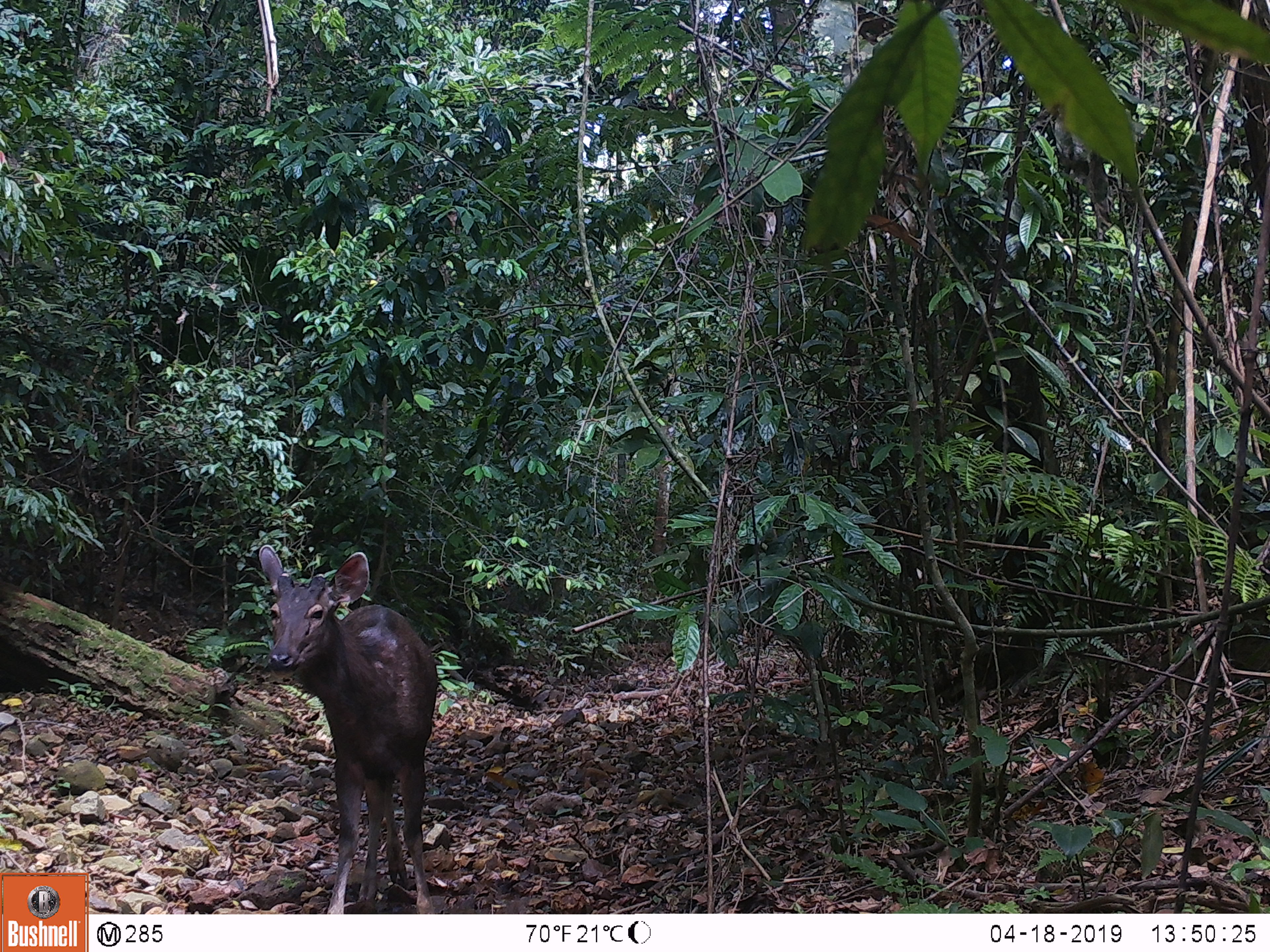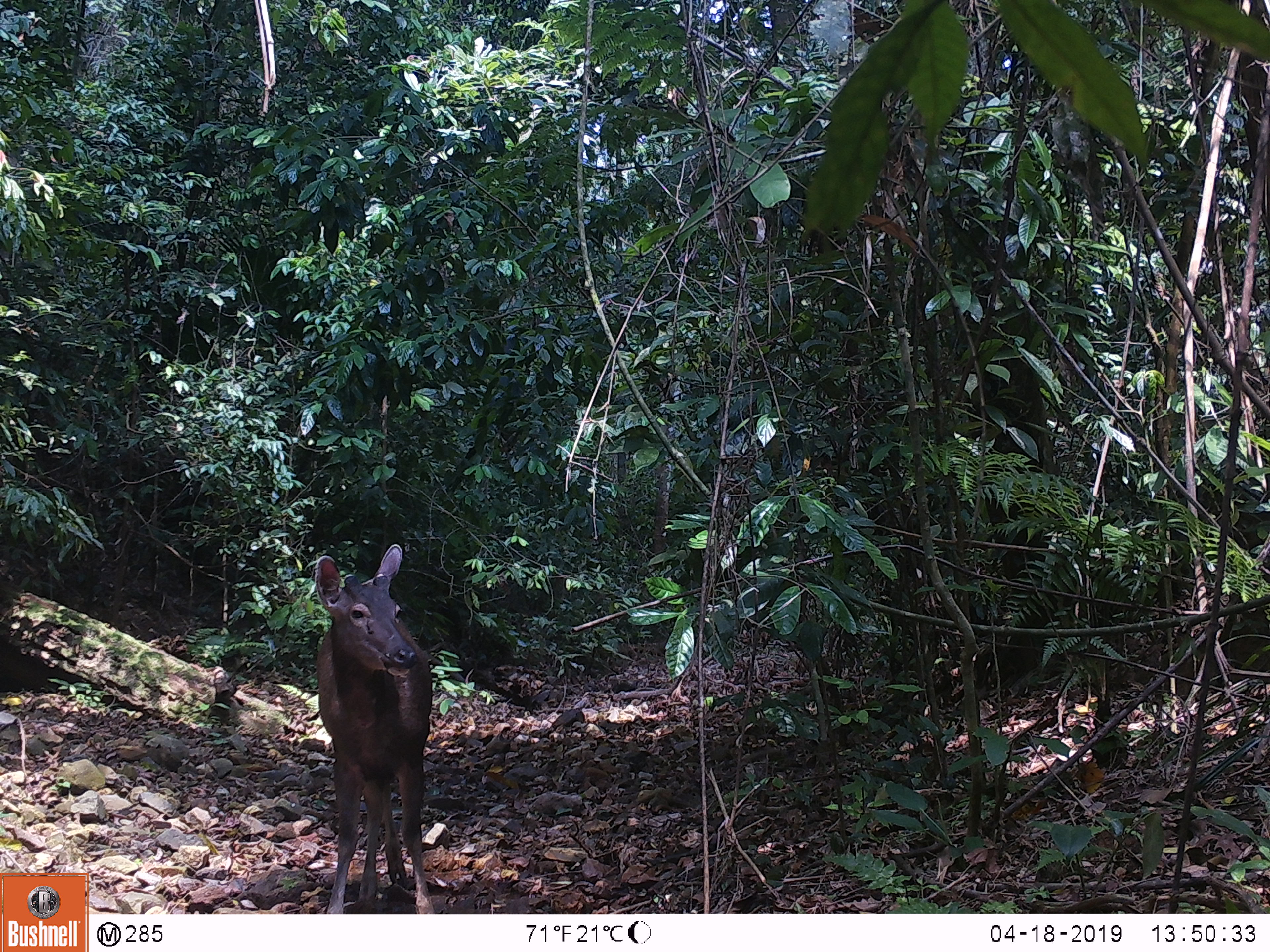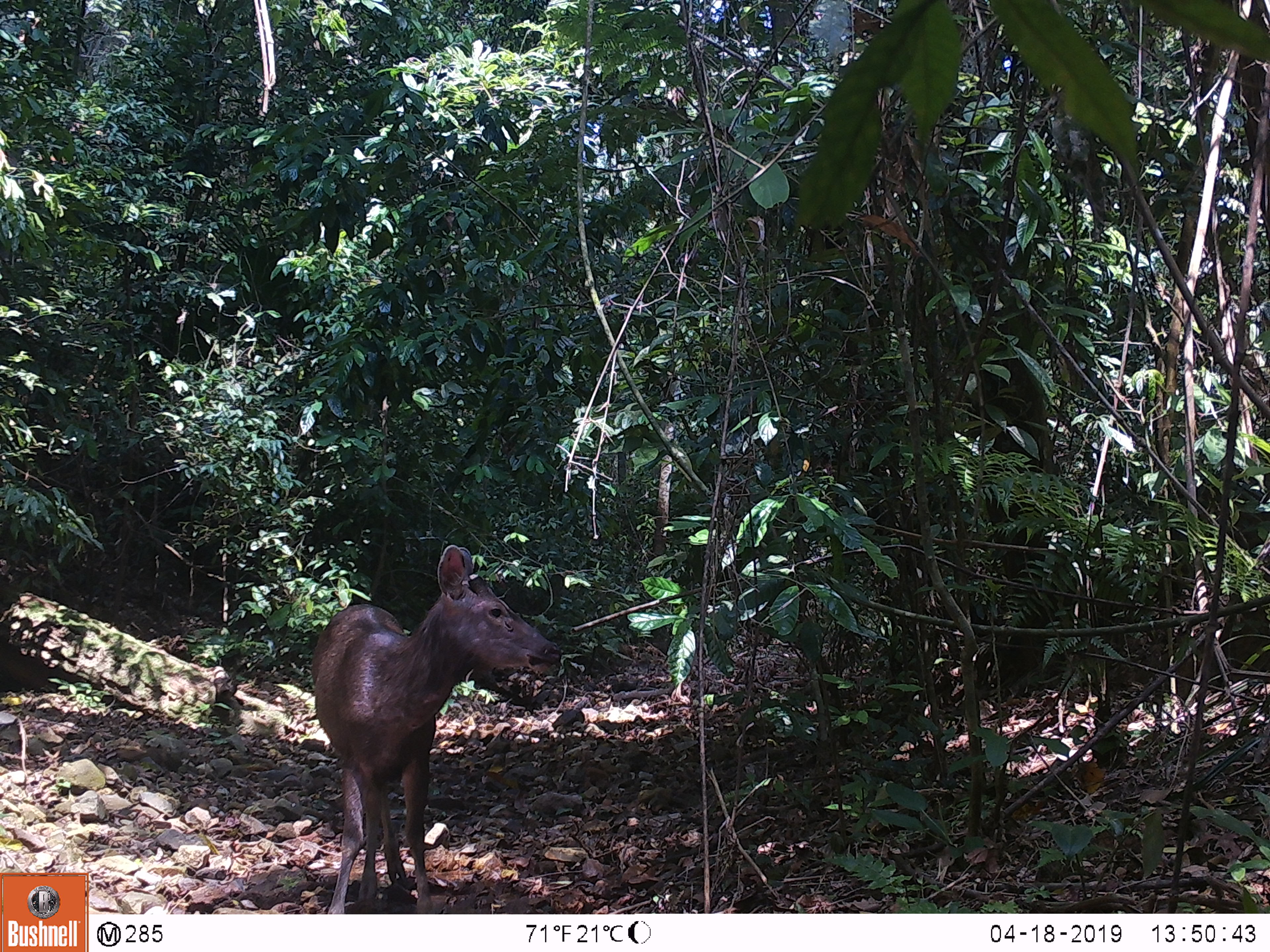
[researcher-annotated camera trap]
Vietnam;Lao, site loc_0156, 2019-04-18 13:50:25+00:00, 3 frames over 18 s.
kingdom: Animalia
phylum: Chordata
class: Mammalia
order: Artiodactyla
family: Cervidae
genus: Rusa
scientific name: Rusa unicolor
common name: sambar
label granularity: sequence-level